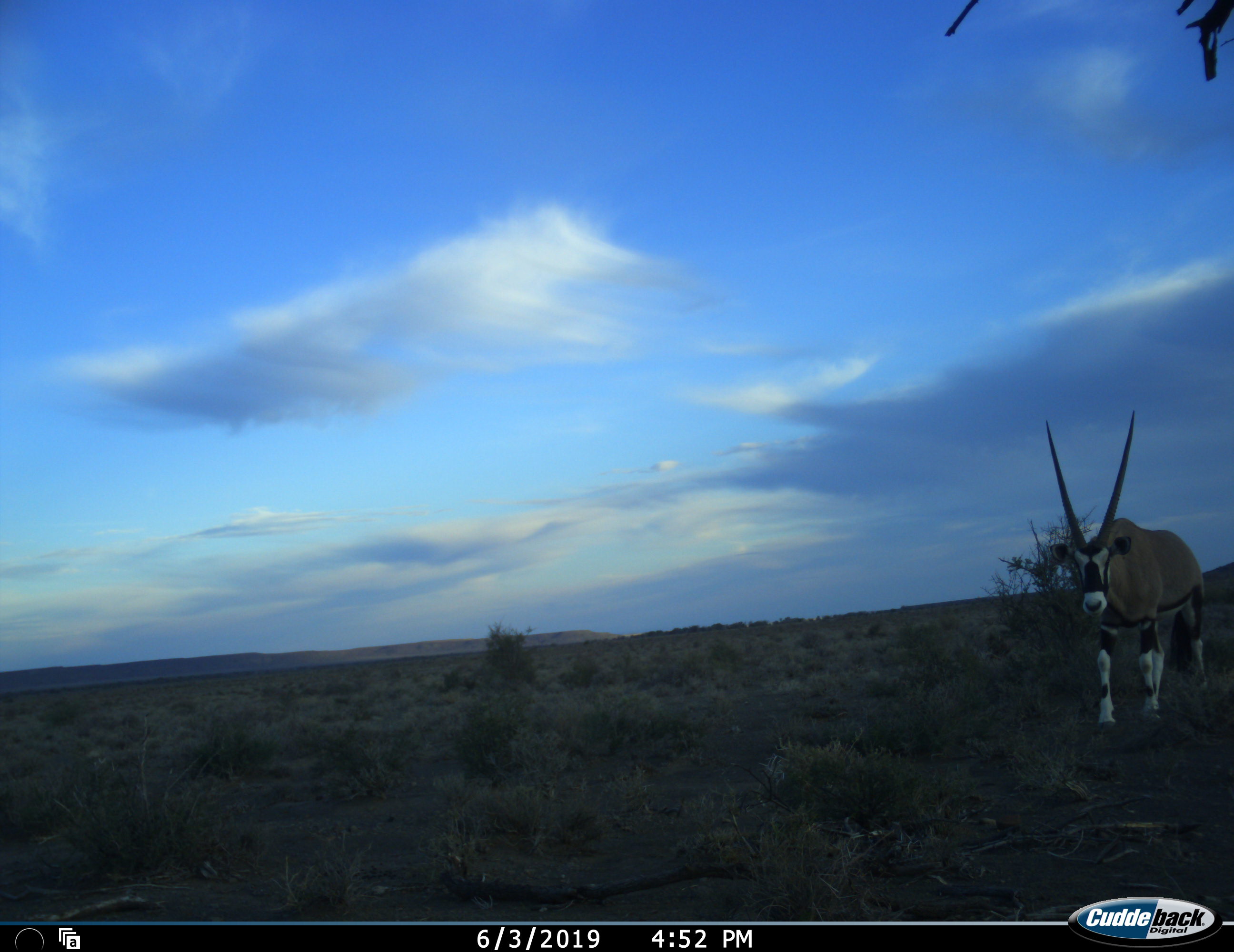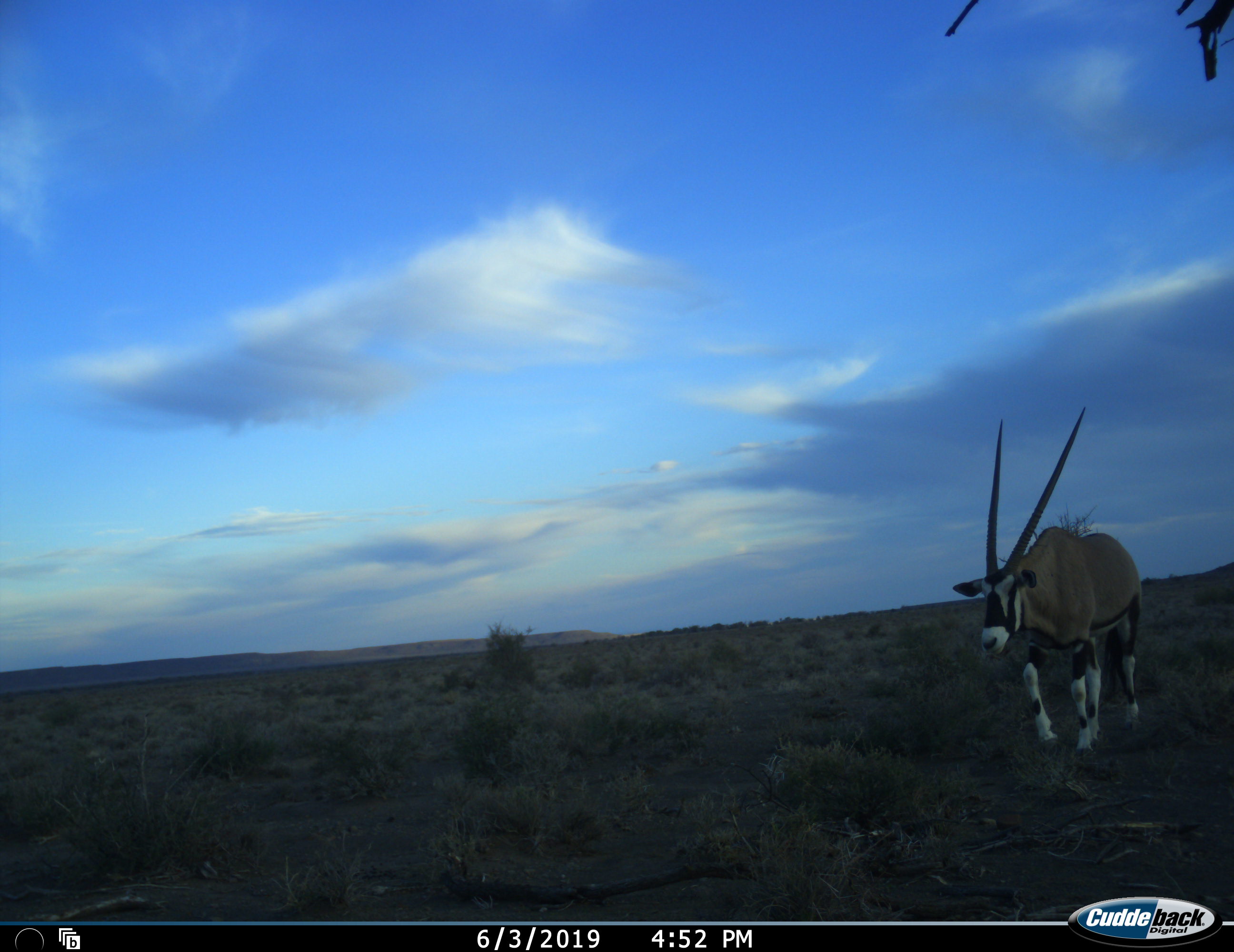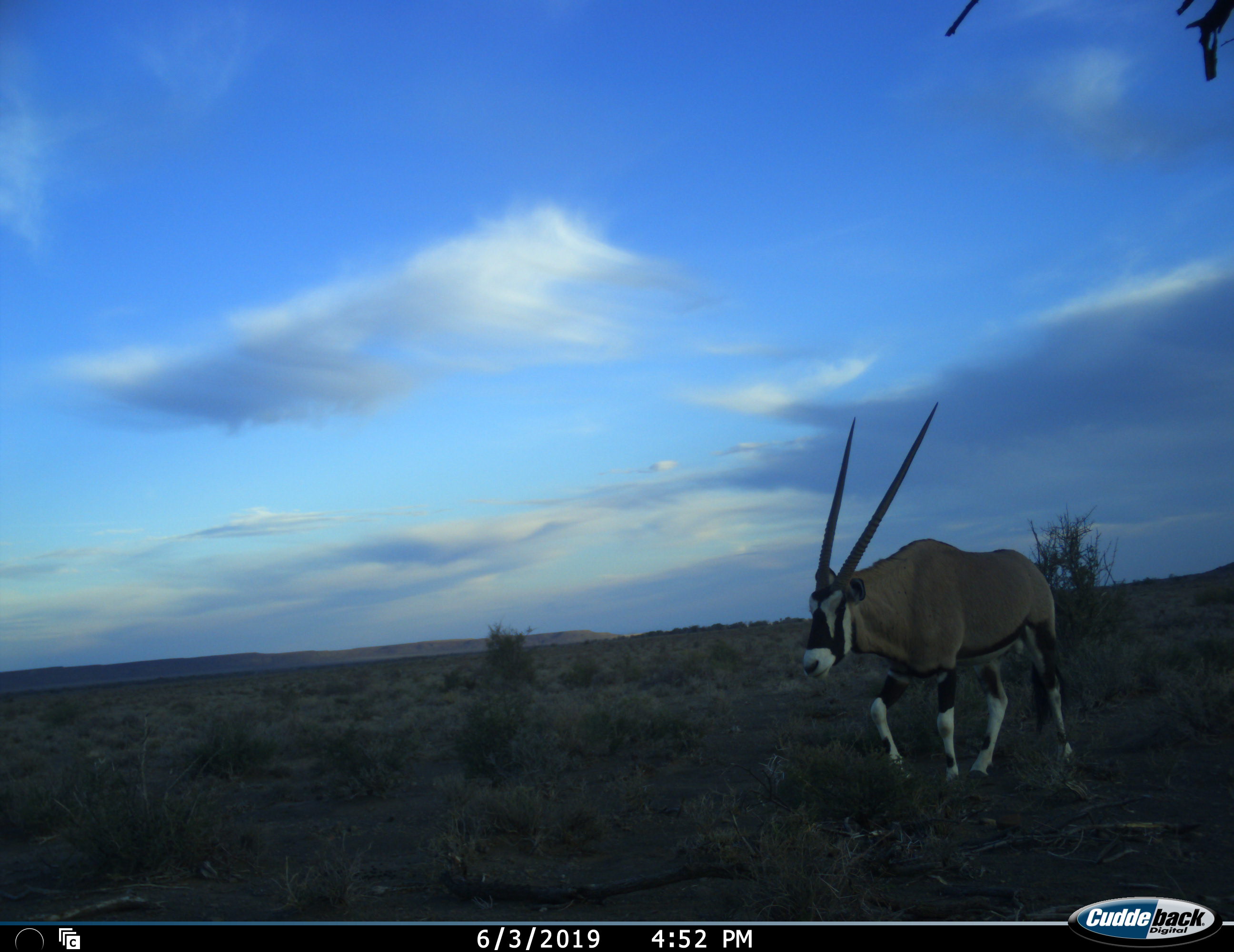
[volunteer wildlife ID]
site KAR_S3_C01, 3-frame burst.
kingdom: Animalia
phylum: Chordata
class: Mammalia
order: Artiodactyla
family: Bovidae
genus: Oryx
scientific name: Oryx gazella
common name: gemsbok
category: oryx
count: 1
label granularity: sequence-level